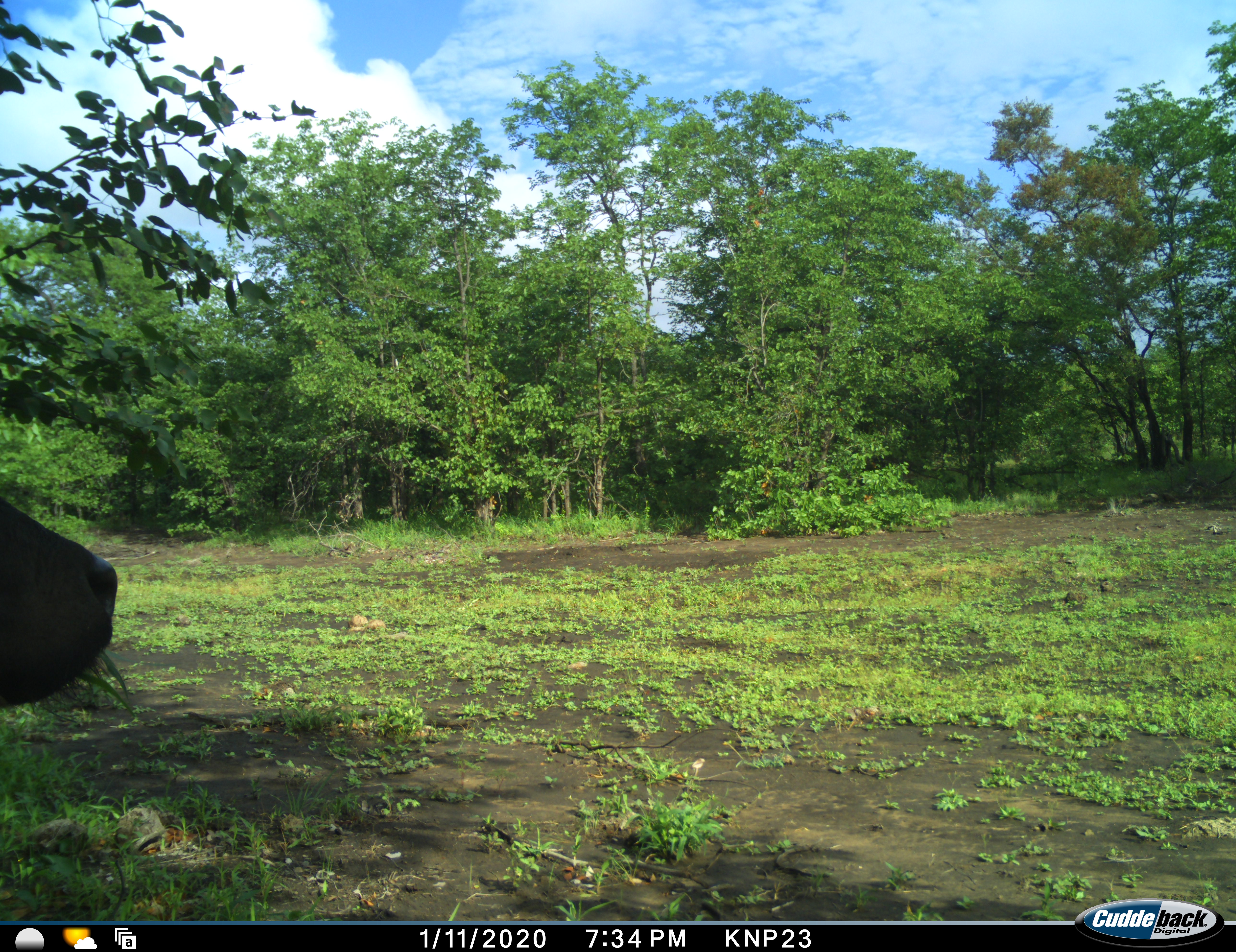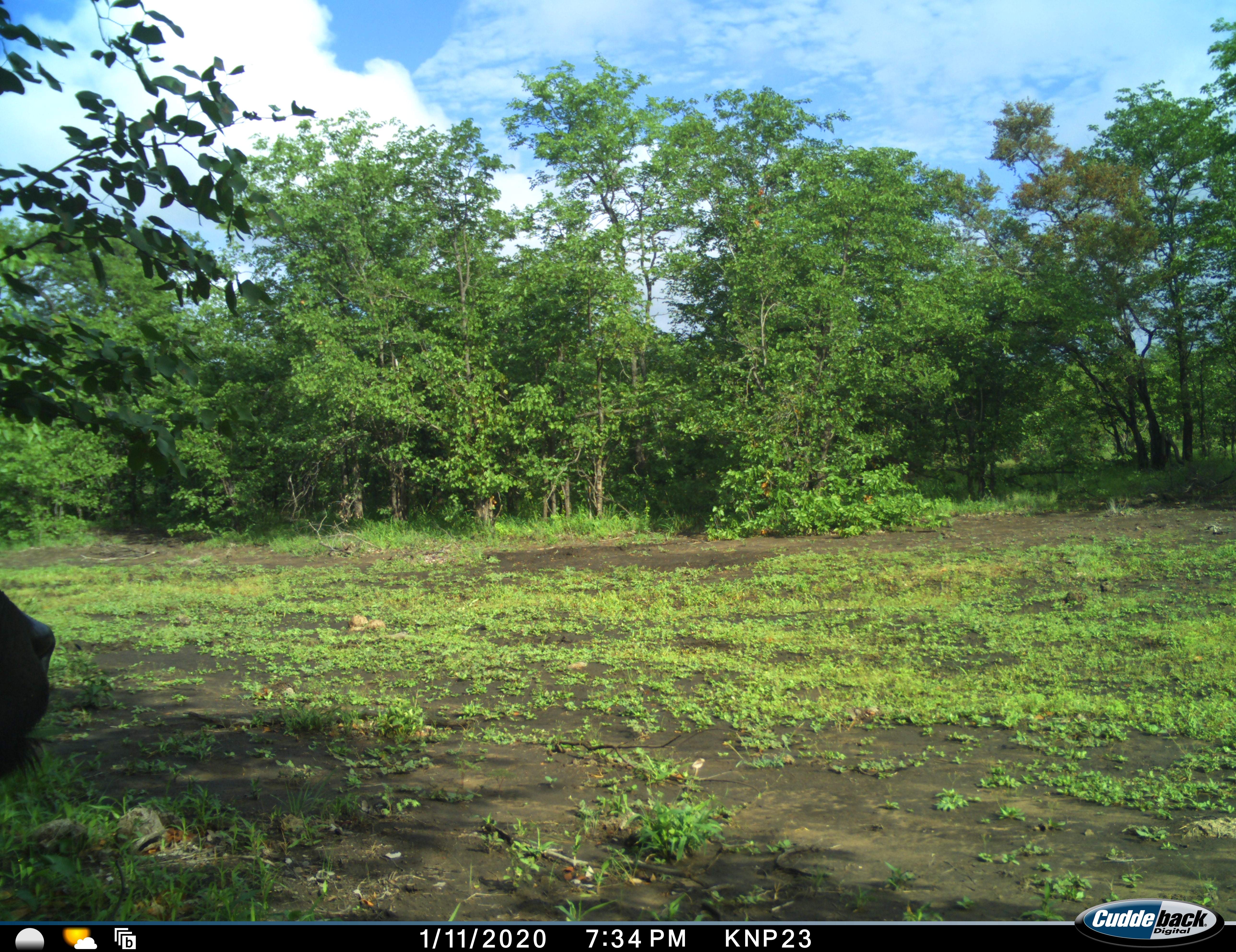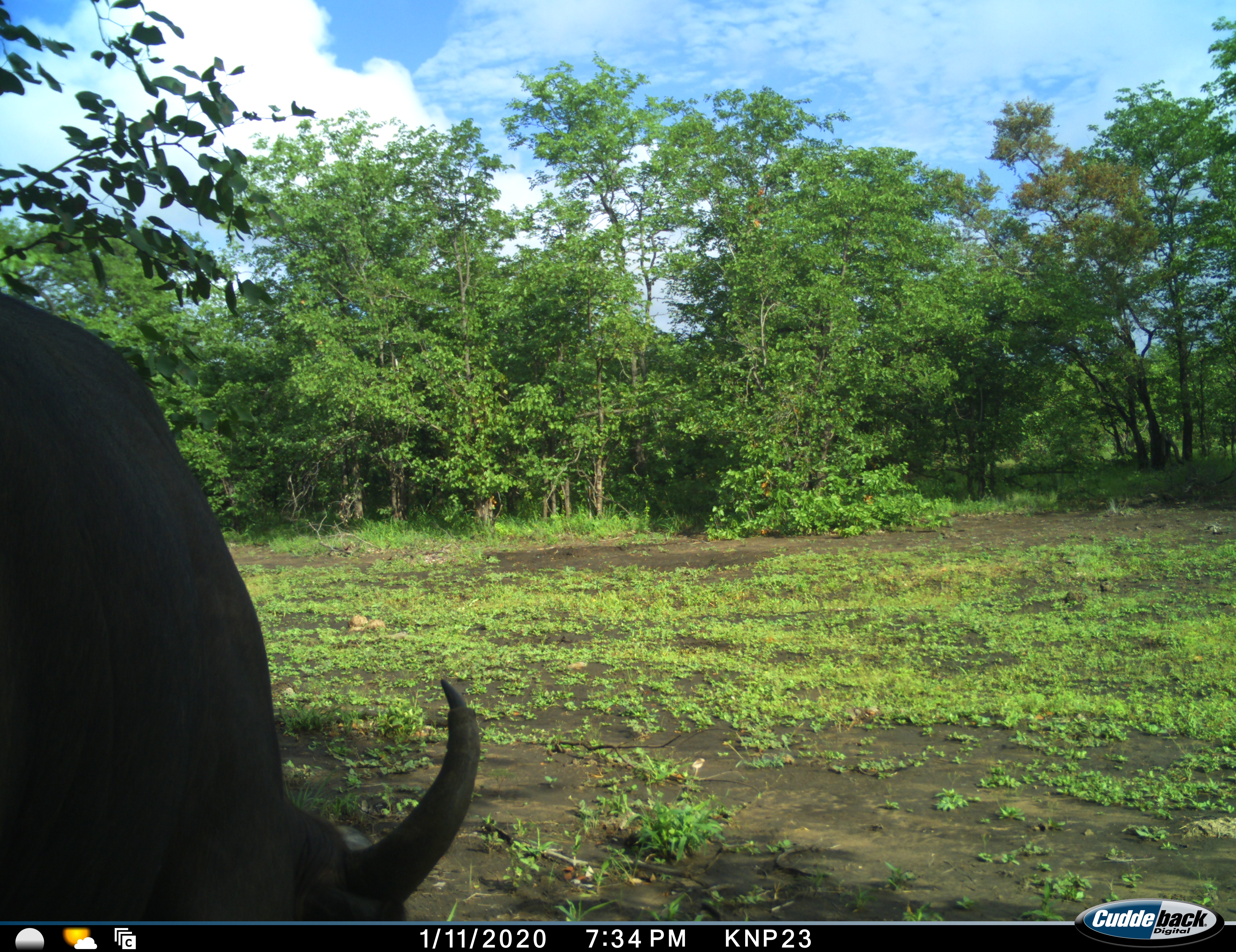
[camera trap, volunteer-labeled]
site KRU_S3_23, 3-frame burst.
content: unidentified animal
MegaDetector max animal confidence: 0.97